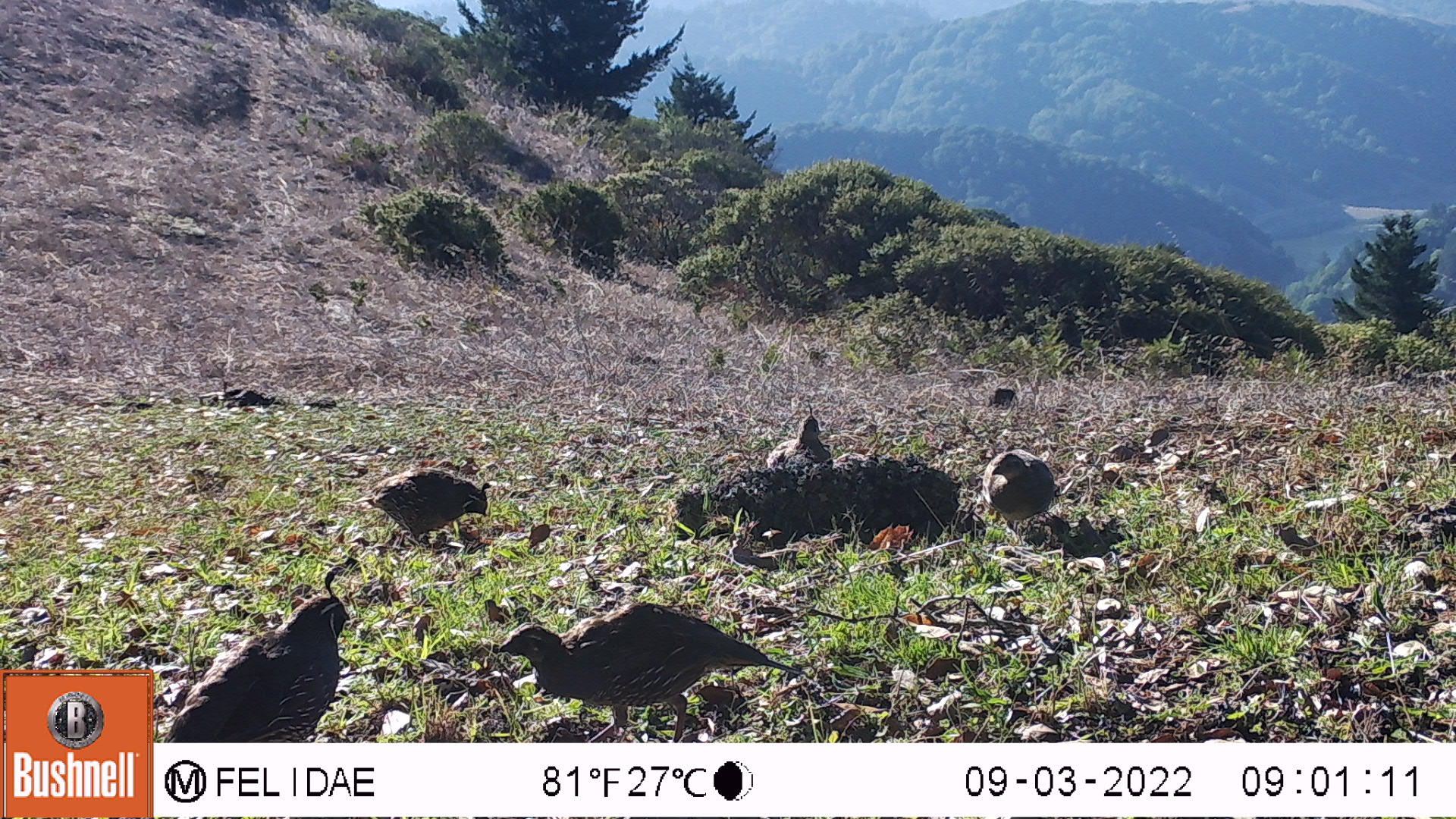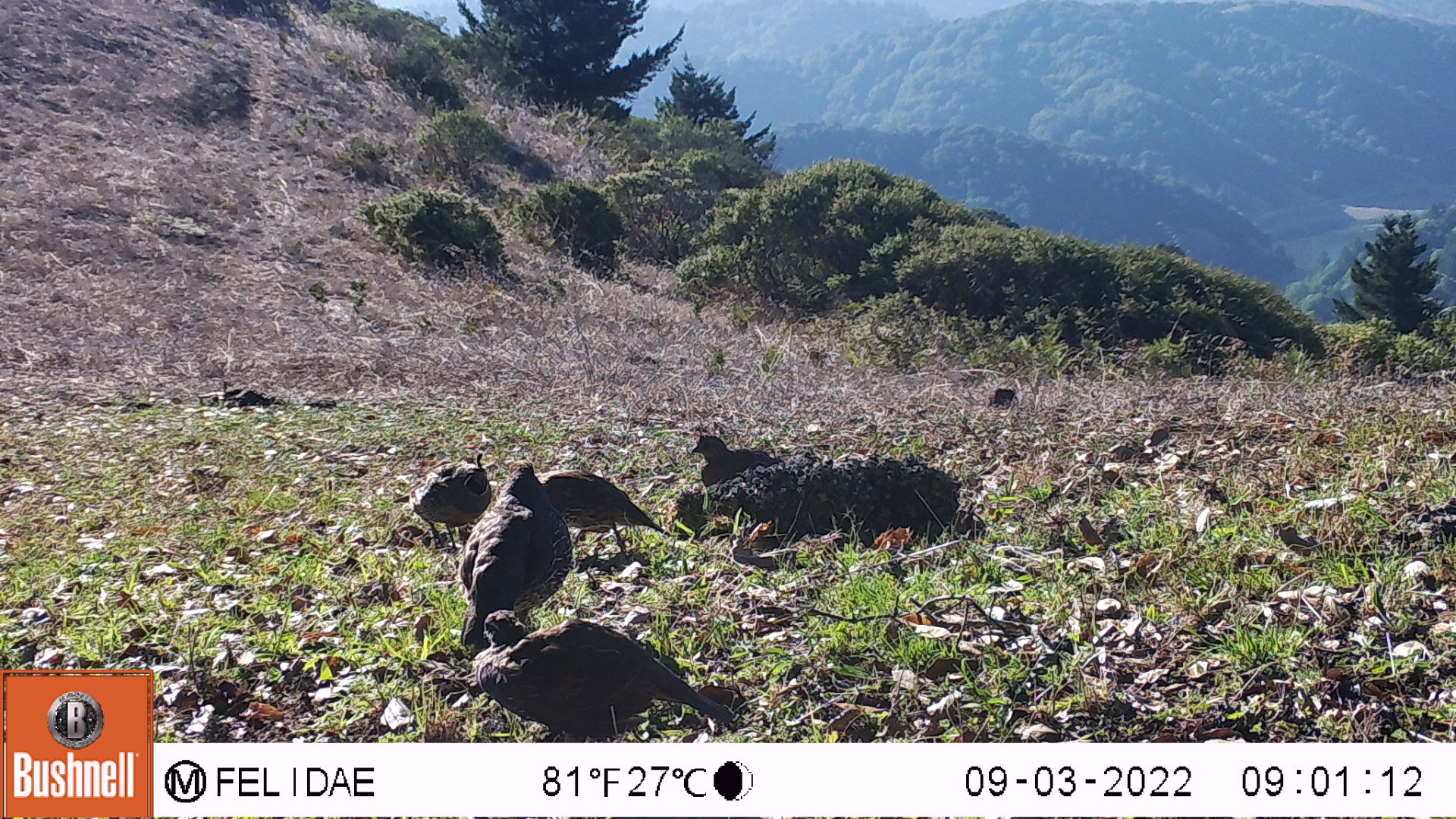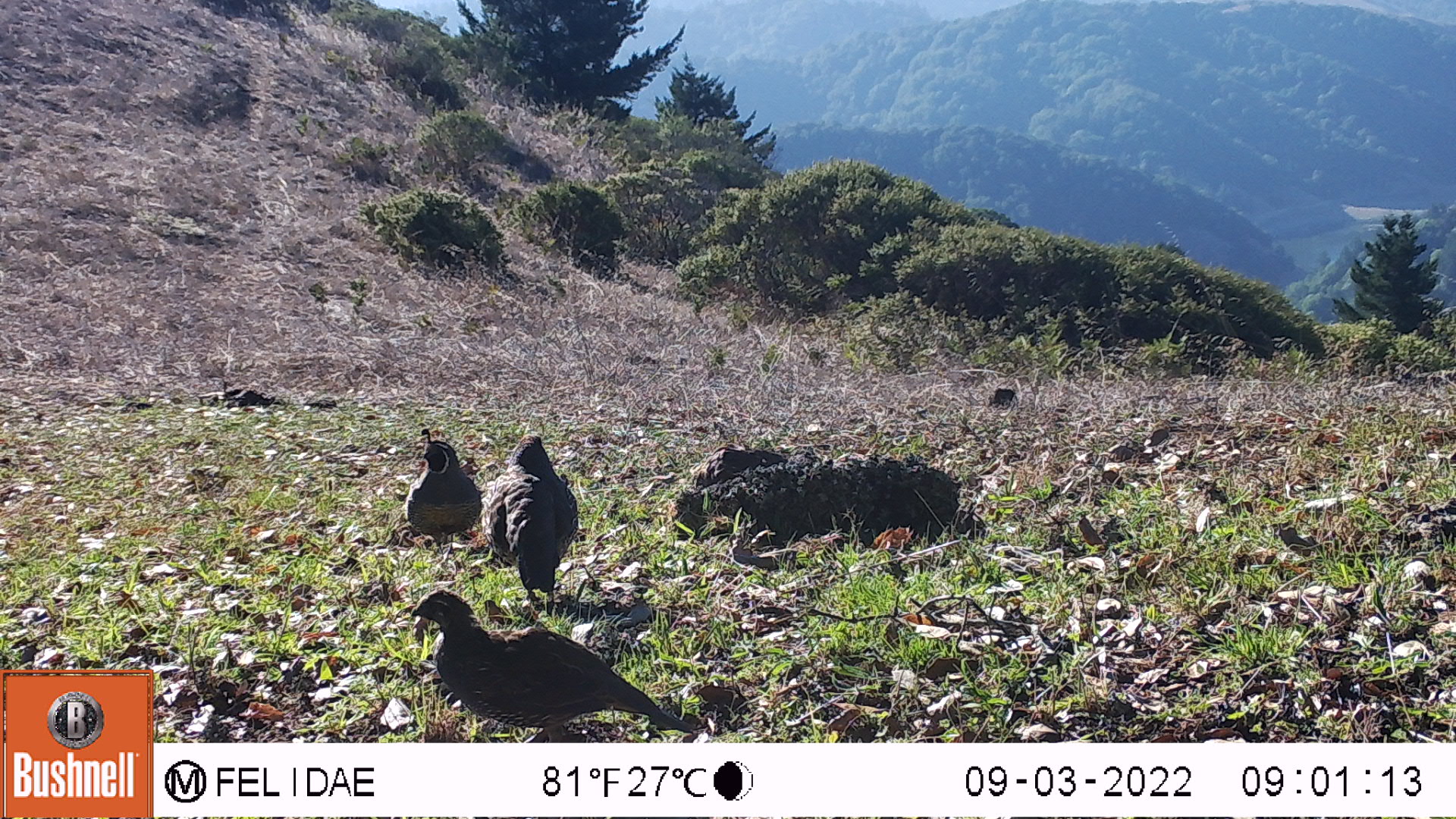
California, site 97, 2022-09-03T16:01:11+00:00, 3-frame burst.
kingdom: Animalia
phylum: Chordata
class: Aves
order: Galliformes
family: Odontophoridae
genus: Callipepla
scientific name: Callipepla californica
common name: california quail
California quail (Callipepla californica).